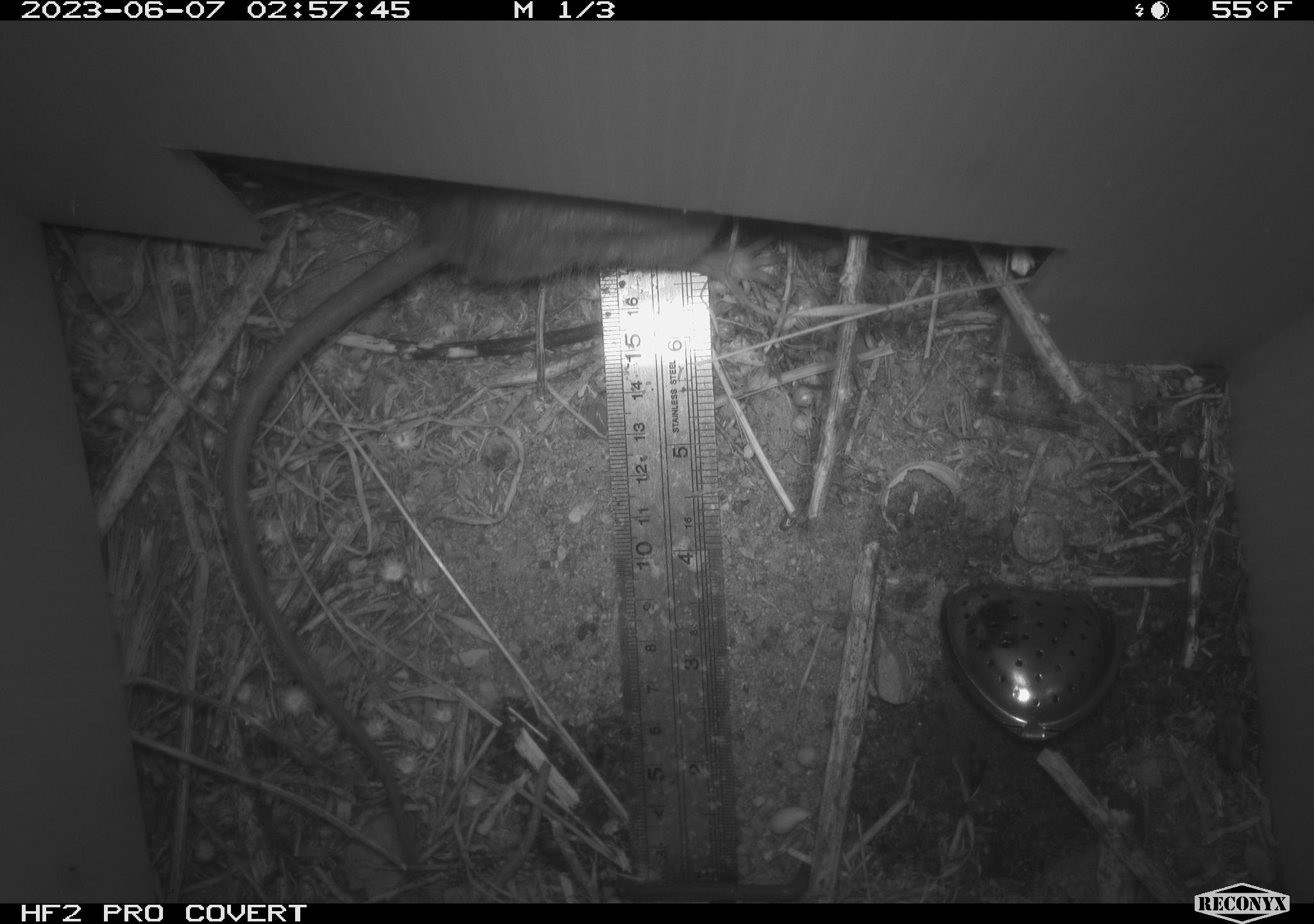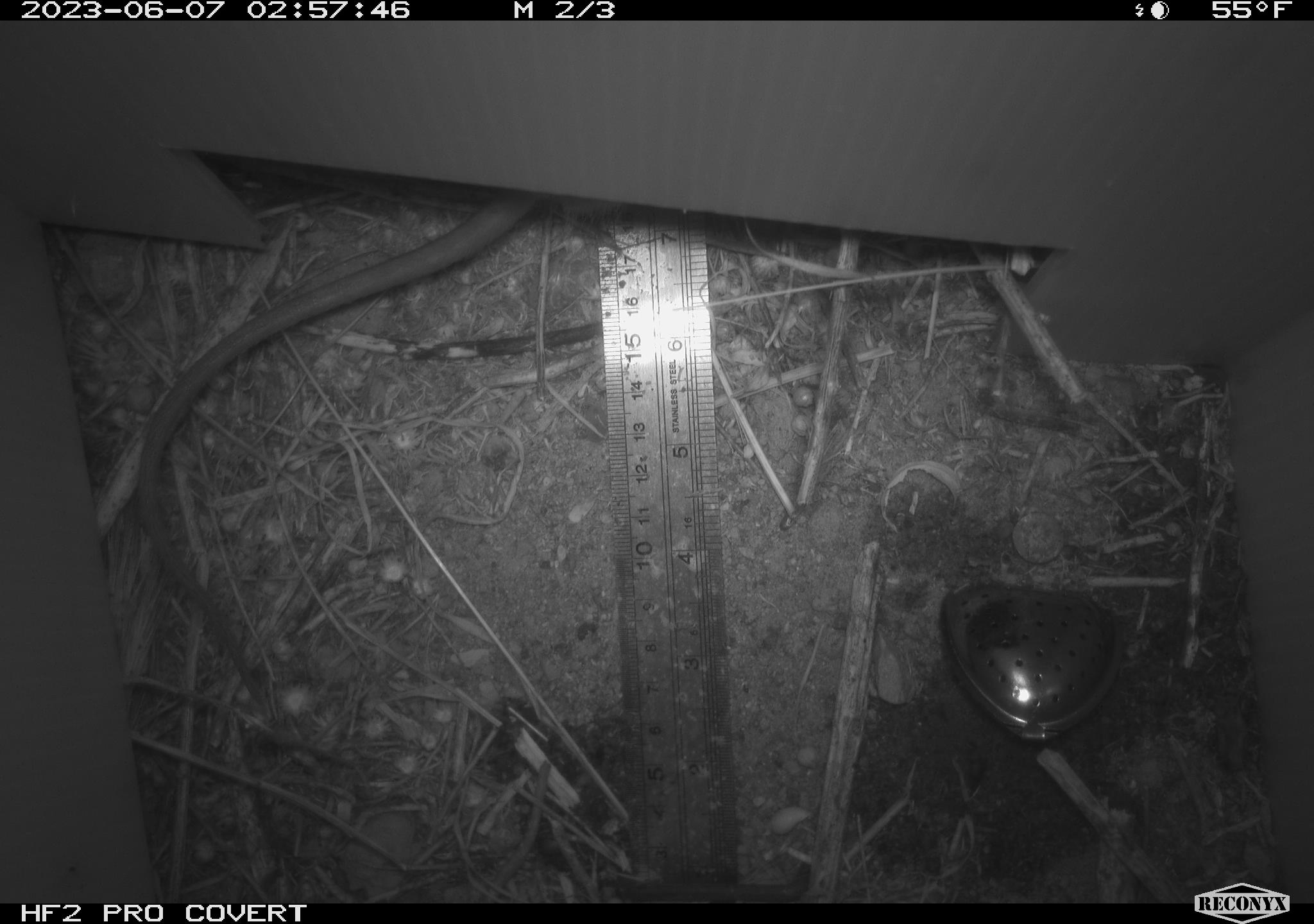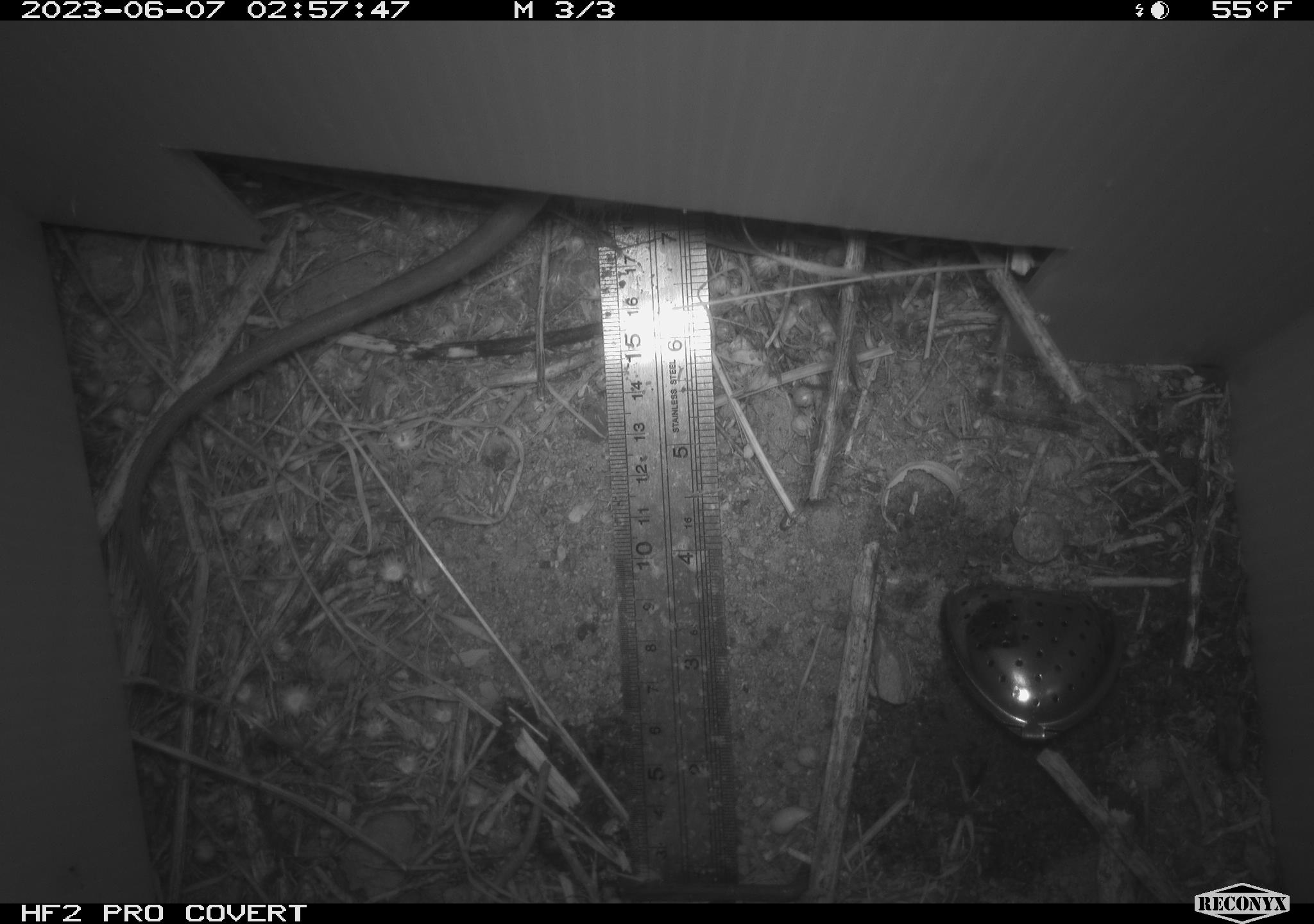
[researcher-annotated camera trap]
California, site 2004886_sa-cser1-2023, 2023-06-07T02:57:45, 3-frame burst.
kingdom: Animalia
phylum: Chordata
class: Mammalia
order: Rodentia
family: Muridae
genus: Rattus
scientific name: Rattus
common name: rat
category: rattus species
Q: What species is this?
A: Rattus species (rat) (Rattus).